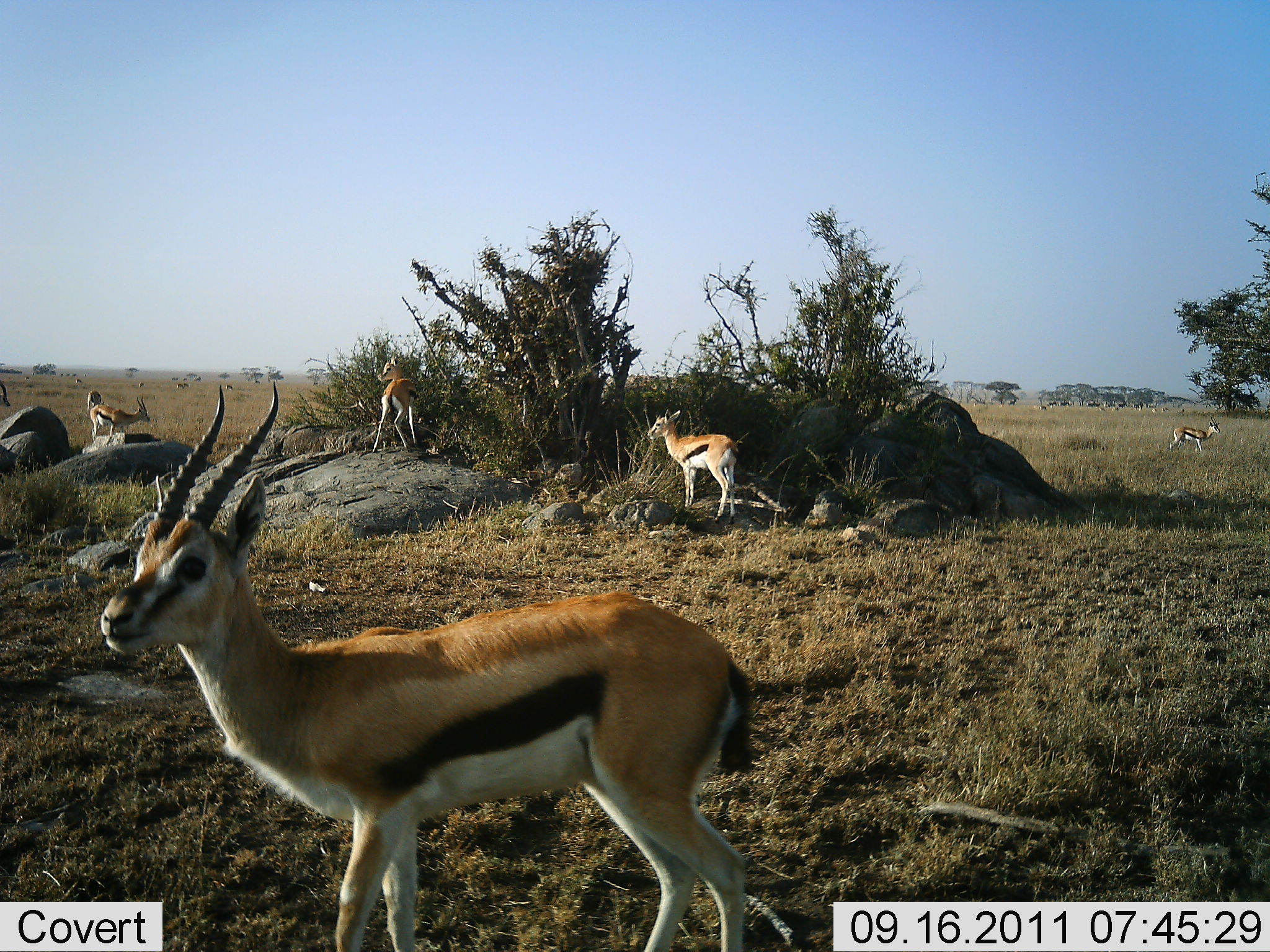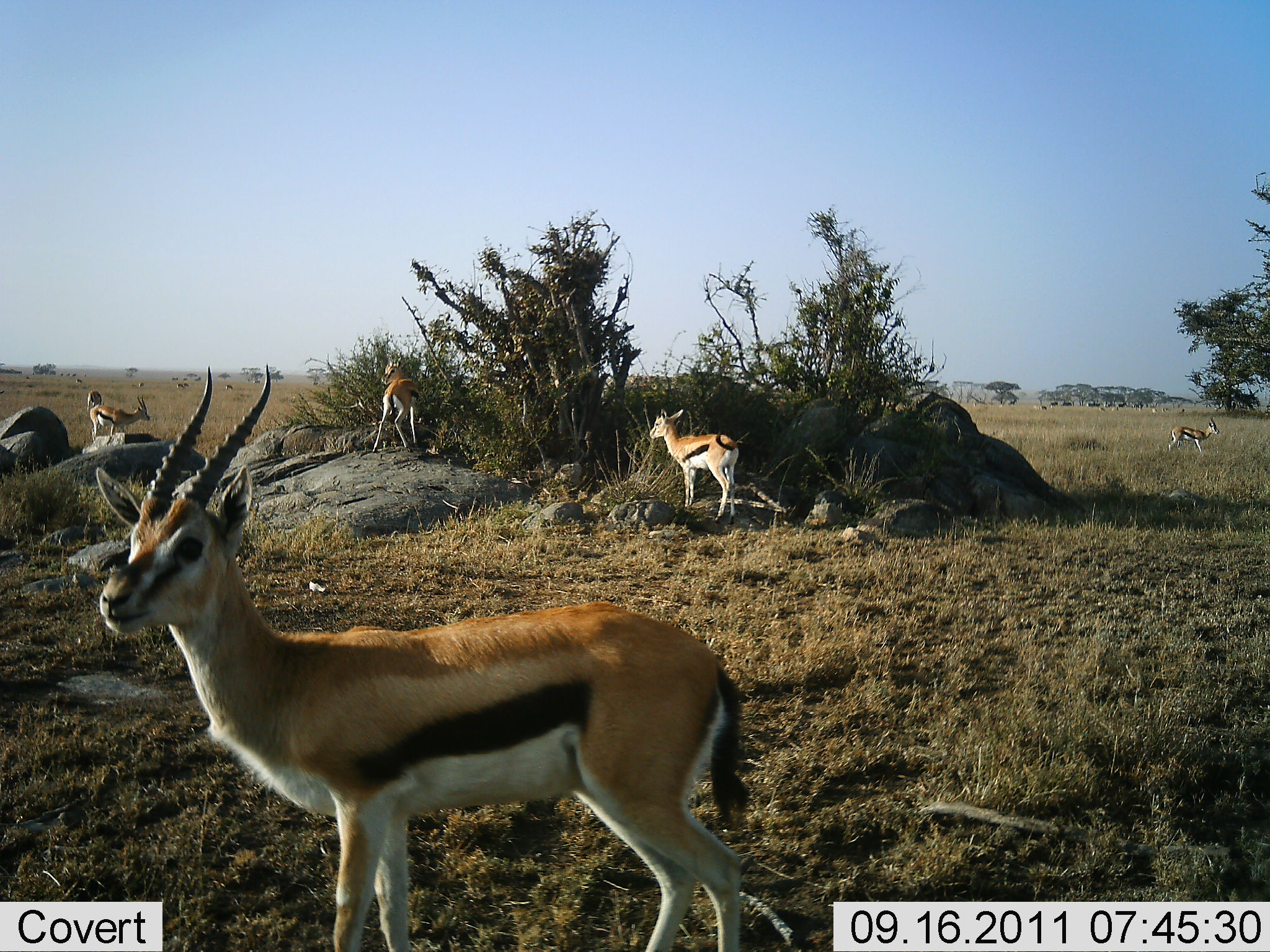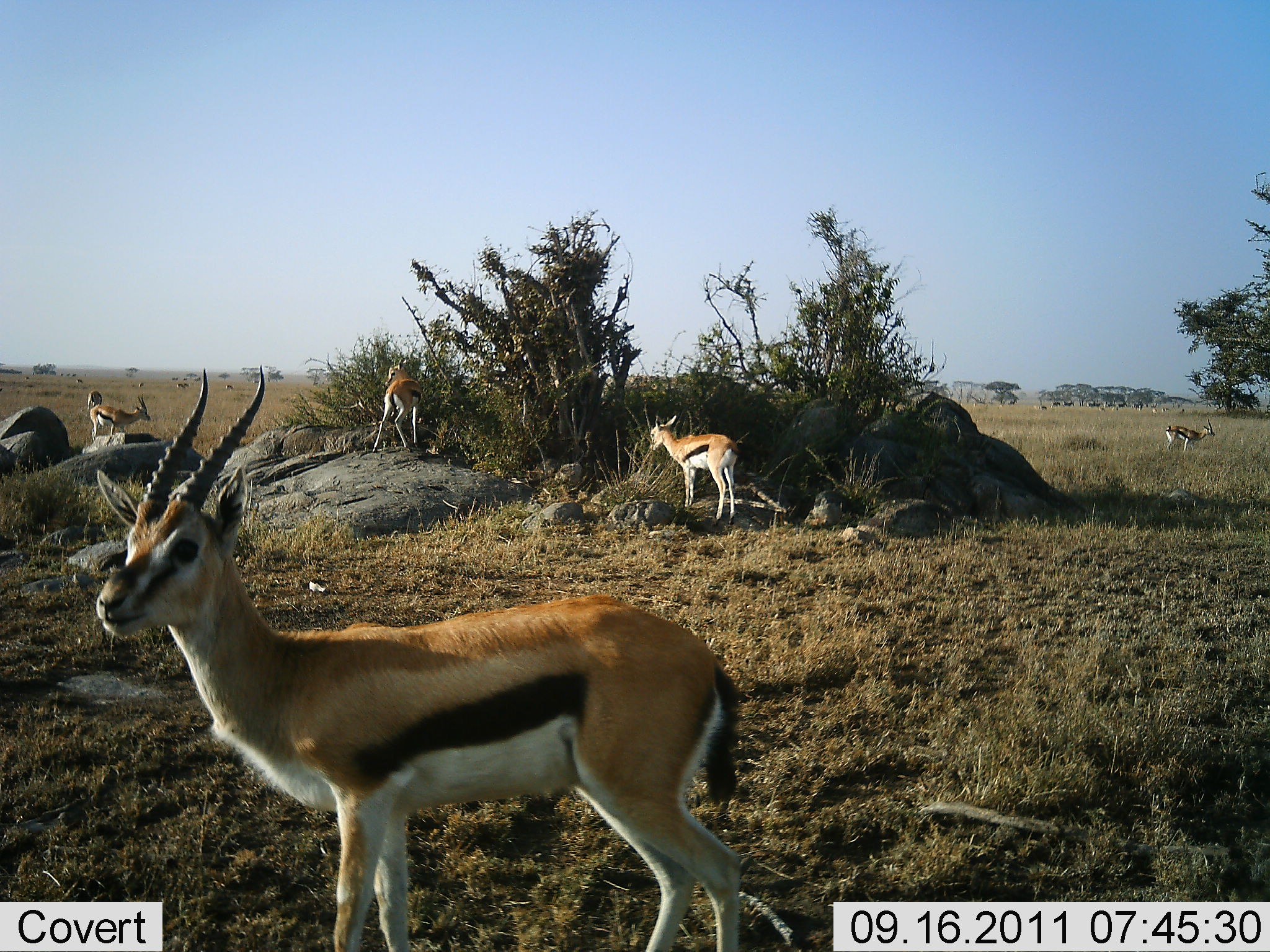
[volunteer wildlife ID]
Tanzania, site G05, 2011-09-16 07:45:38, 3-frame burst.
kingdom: Animalia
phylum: Chordata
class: Mammalia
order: Artiodactyla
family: Bovidae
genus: Eudorcas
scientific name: Eudorcas thomsonii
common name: thomson's gazelle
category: gazellethomsons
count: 5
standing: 100%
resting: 0%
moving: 8%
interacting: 0%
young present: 17%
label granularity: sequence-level